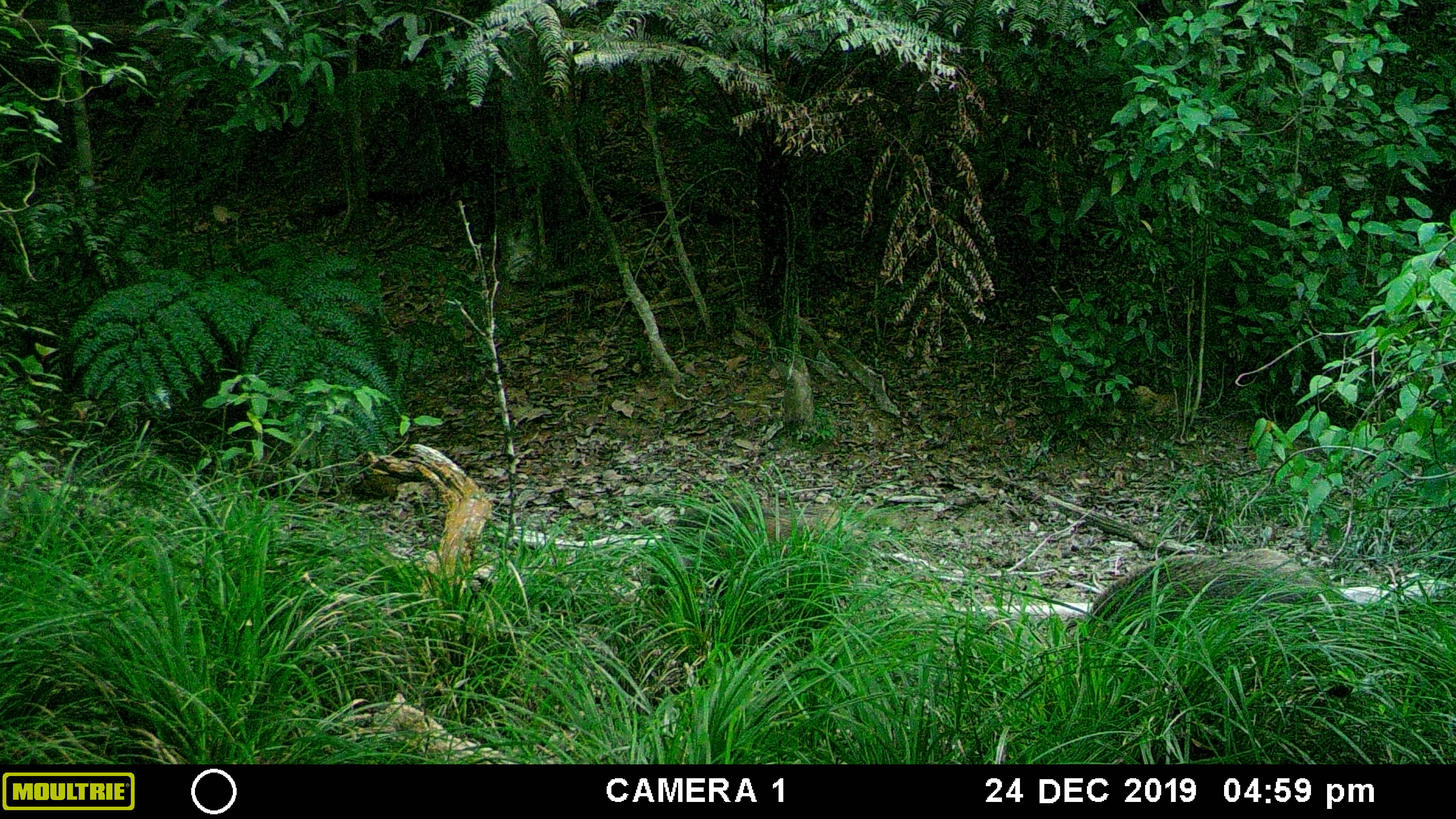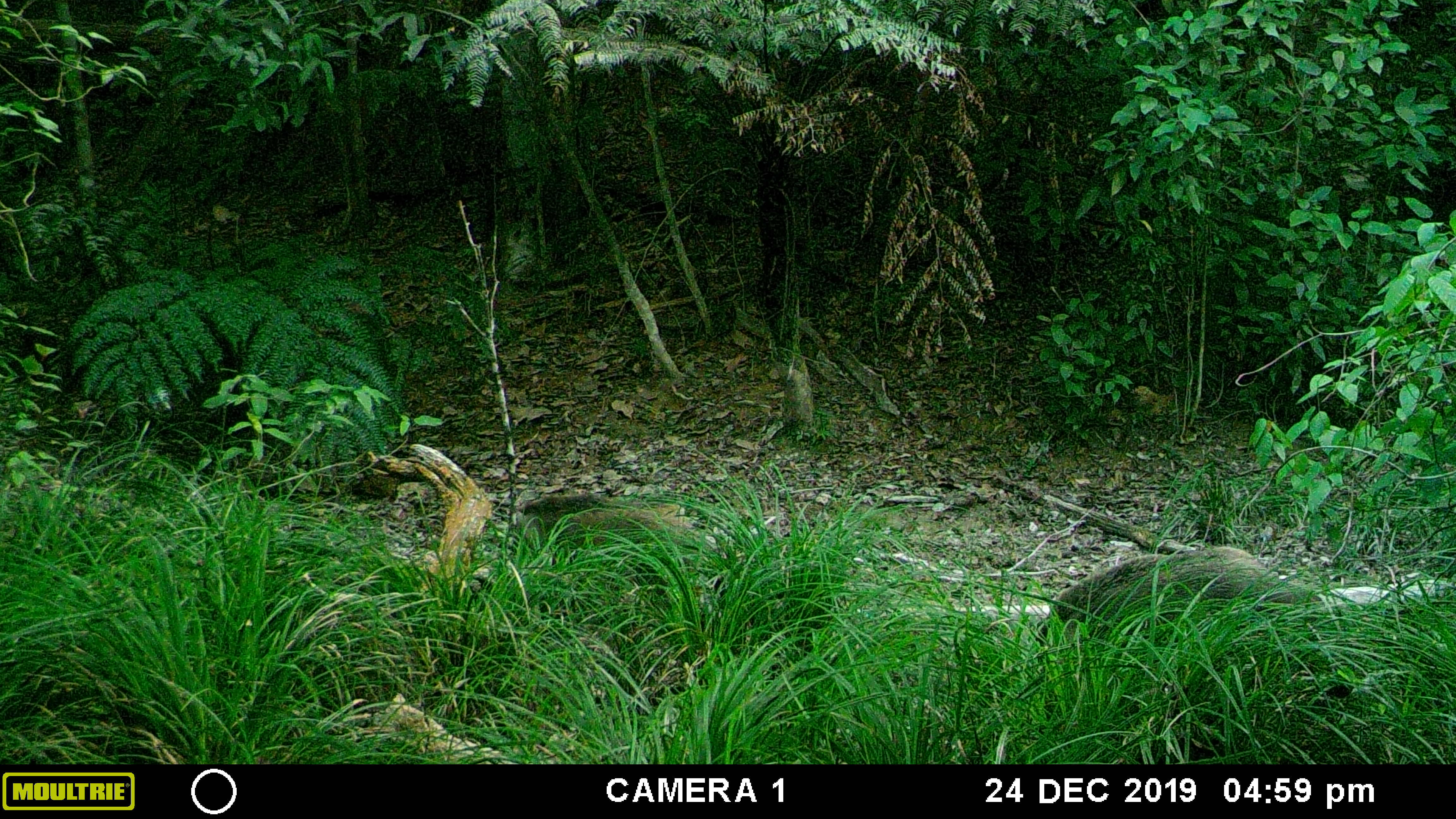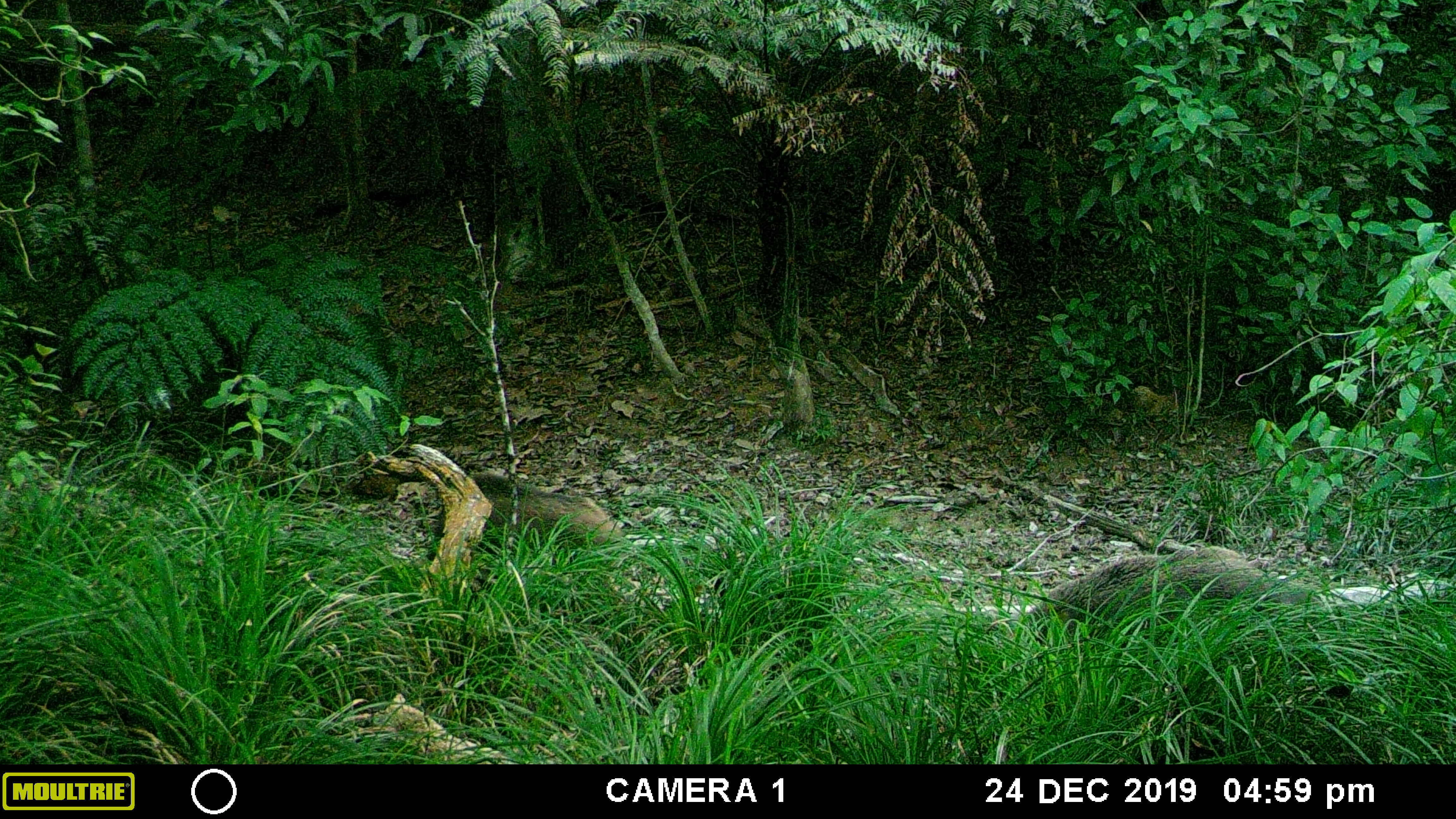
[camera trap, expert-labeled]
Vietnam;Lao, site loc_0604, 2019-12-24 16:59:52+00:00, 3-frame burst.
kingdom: Animalia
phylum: Chordata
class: Mammalia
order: Artiodactyla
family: Suidae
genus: Sus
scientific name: Sus scrofa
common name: eurasian wild pig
Eurasian wild pig (Sus scrofa). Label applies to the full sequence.